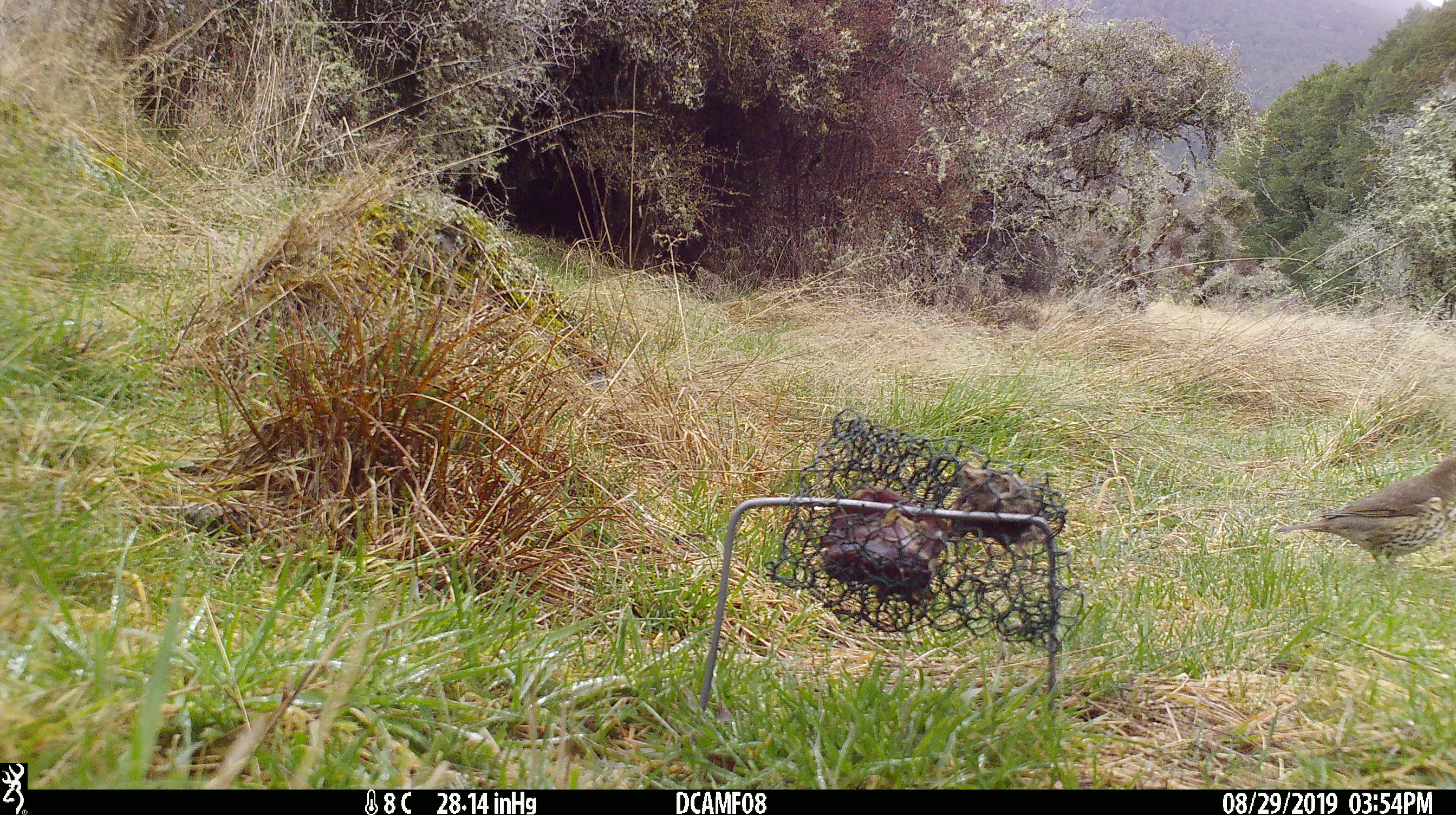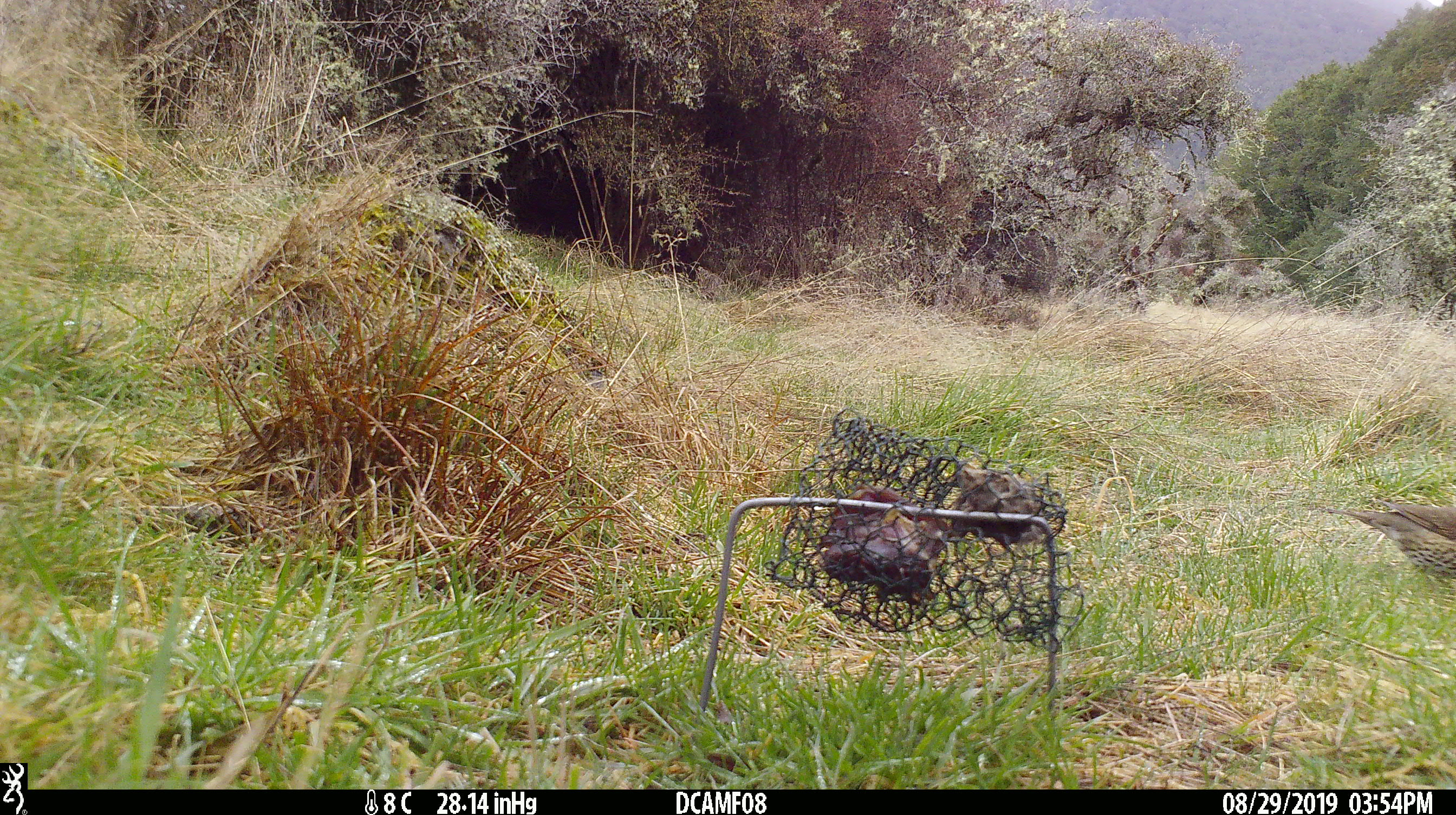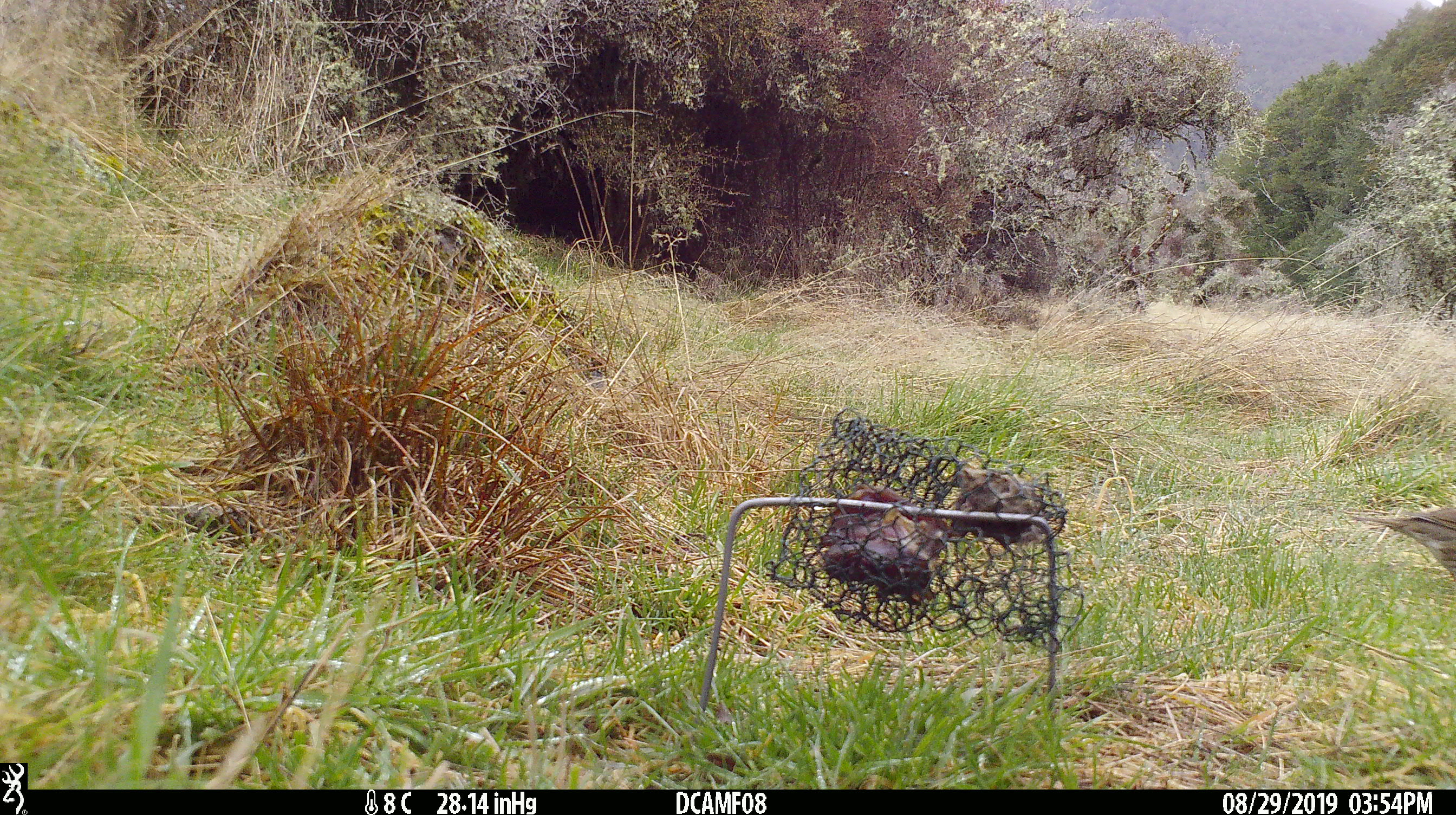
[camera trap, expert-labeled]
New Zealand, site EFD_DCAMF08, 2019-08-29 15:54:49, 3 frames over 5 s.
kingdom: Animalia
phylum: Chordata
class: Aves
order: Passeriformes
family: Turdidae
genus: Turdus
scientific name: Turdus philomelos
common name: song thrush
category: thrush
Thrush (song thrush) (Turdus philomelos).